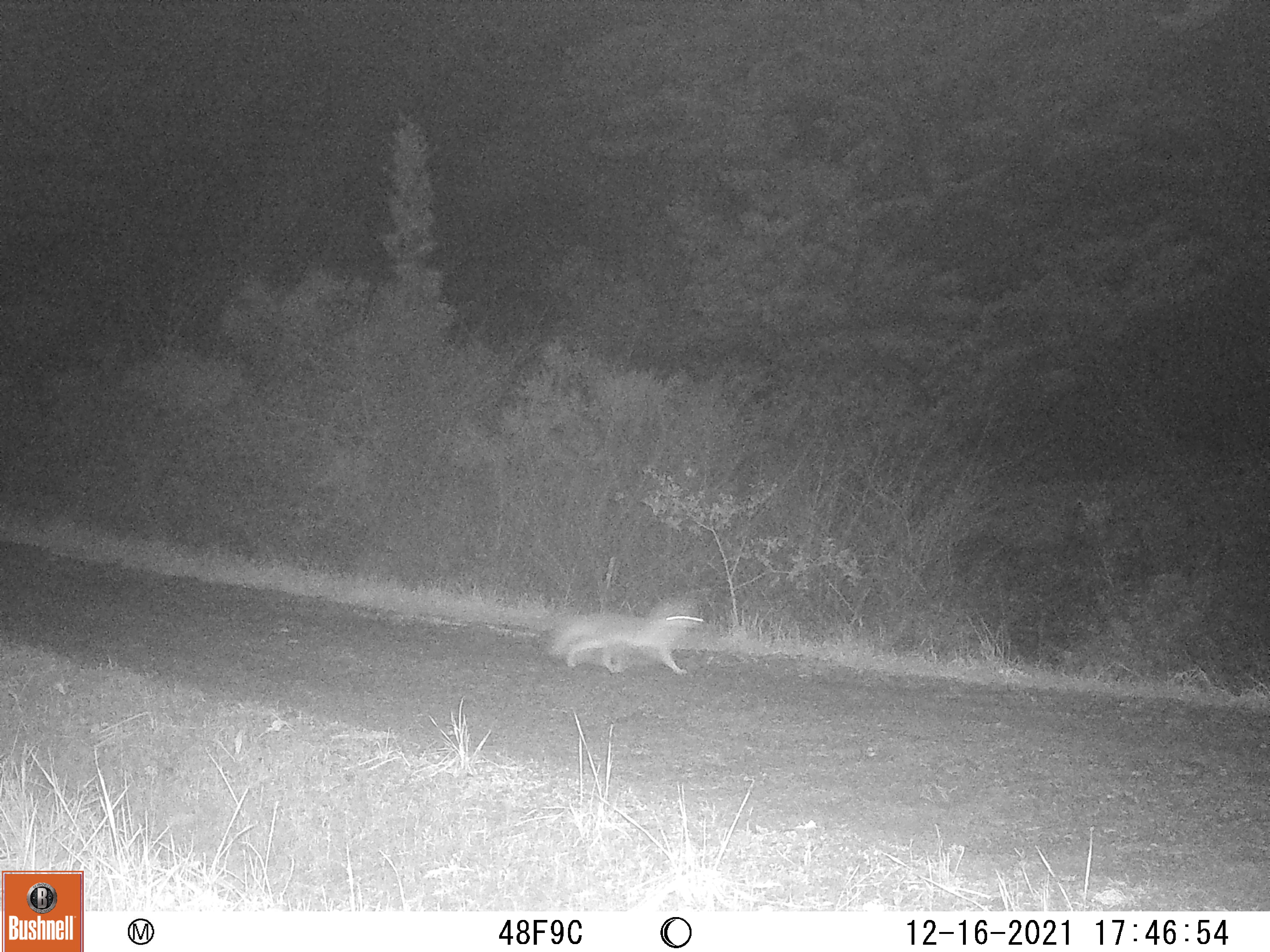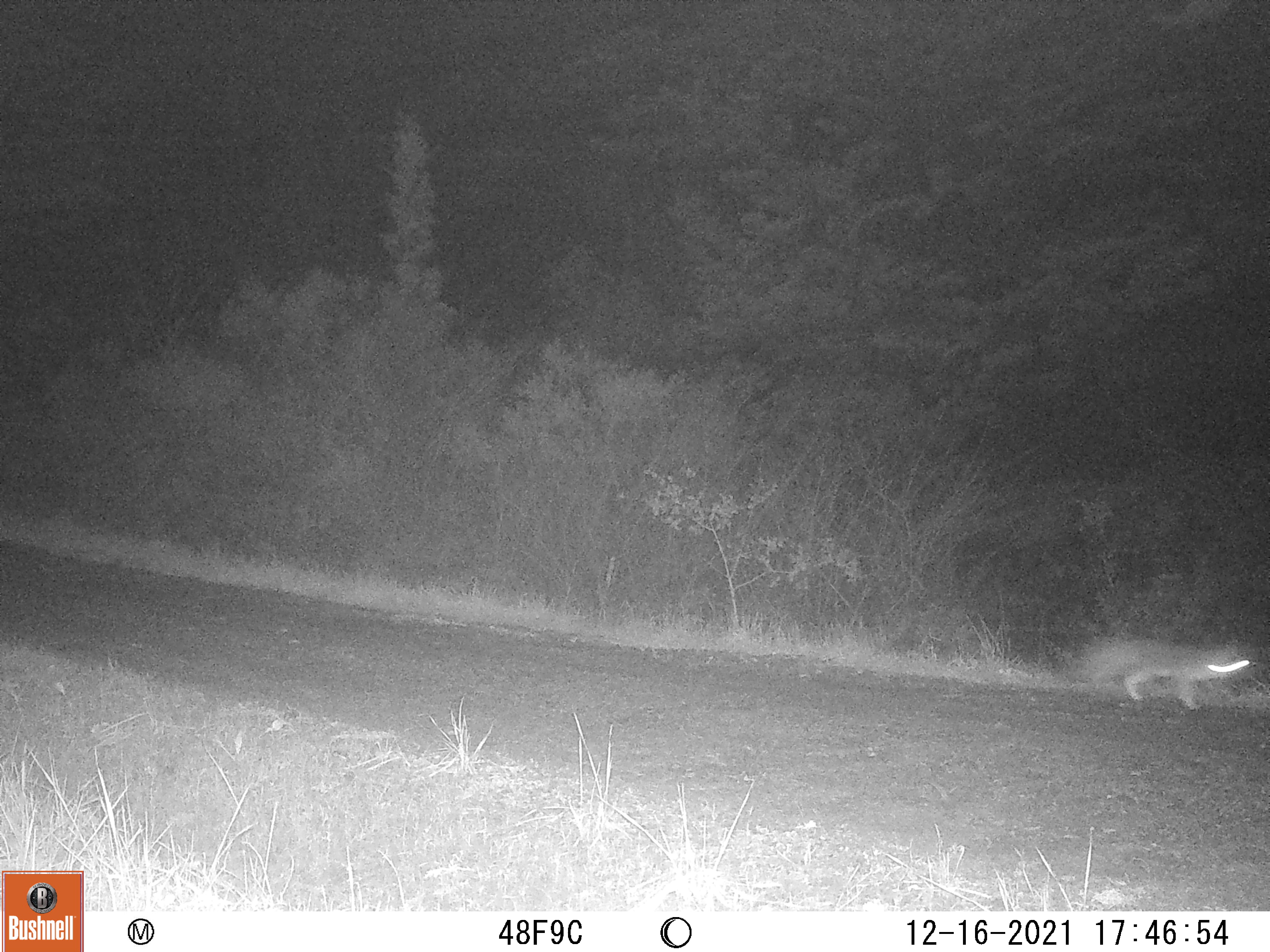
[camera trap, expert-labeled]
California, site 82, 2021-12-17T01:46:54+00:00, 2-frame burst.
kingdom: Animalia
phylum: Chordata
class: Mammalia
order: Carnivora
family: Canidae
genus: Urocyon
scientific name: Urocyon cinereoargenteus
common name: gray fox